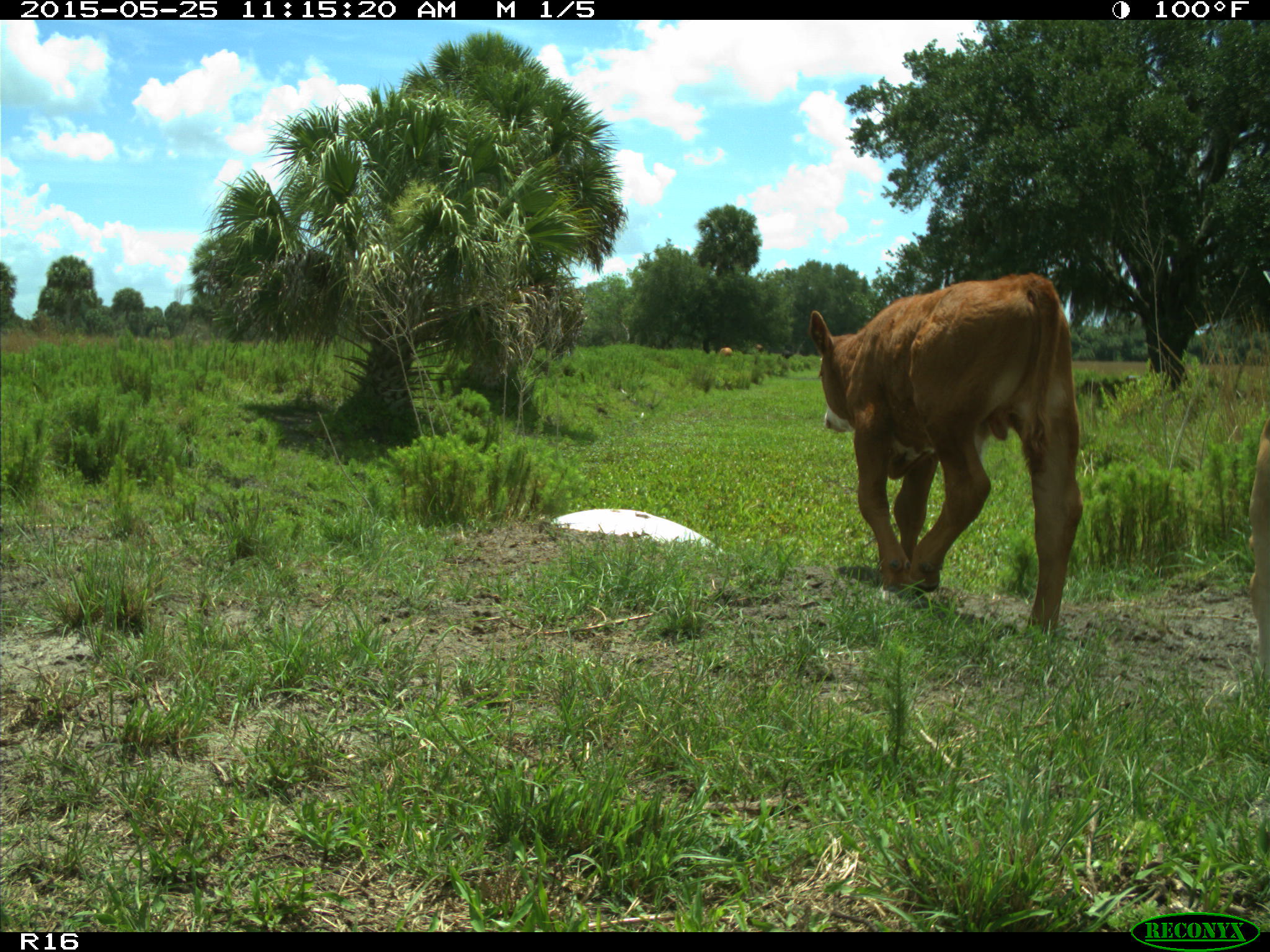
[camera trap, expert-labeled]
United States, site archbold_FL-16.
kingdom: Animalia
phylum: Chordata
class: Mammalia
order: Artiodactyla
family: Bovidae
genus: Bos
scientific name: Bos taurus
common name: domestic cow